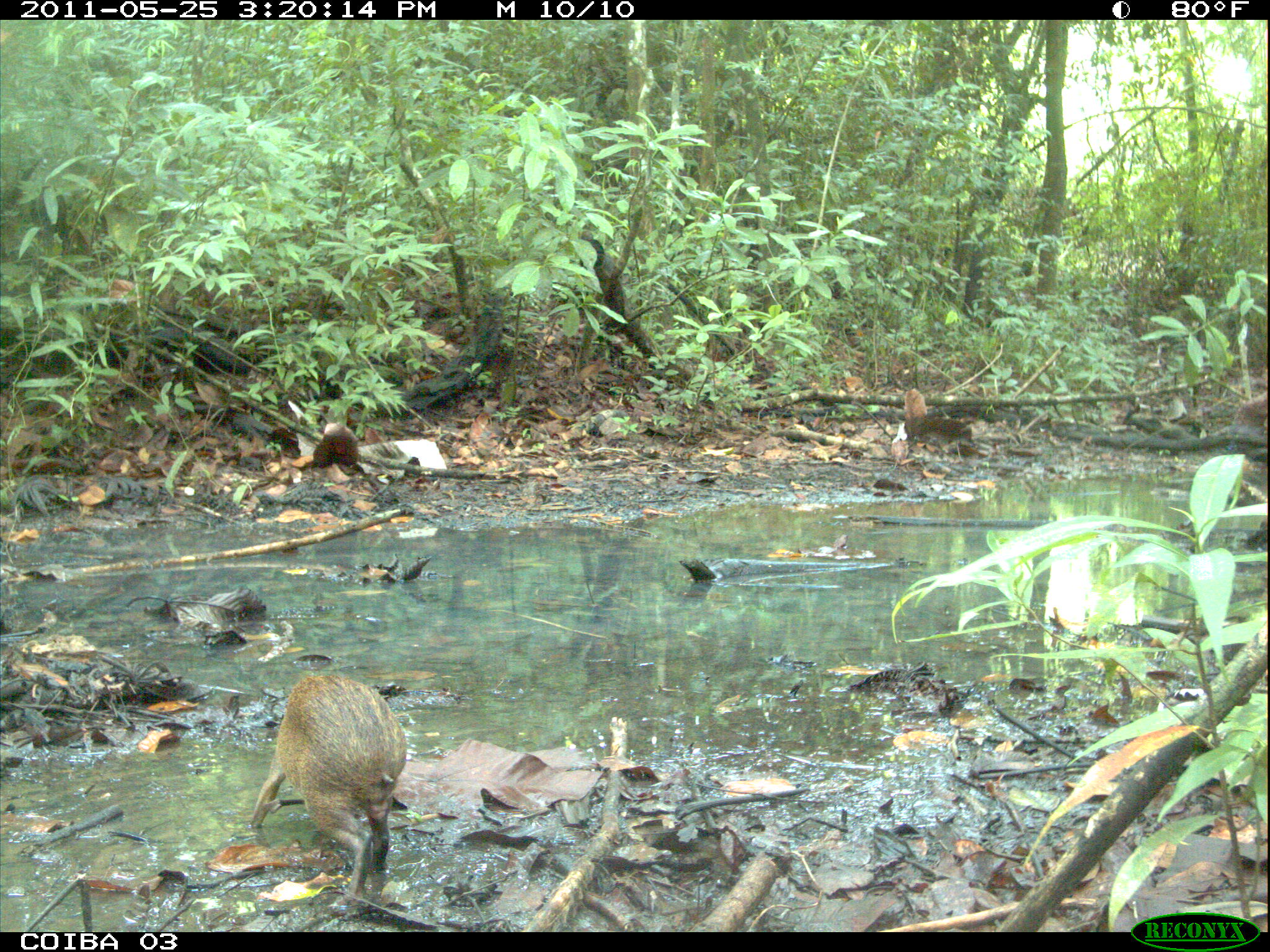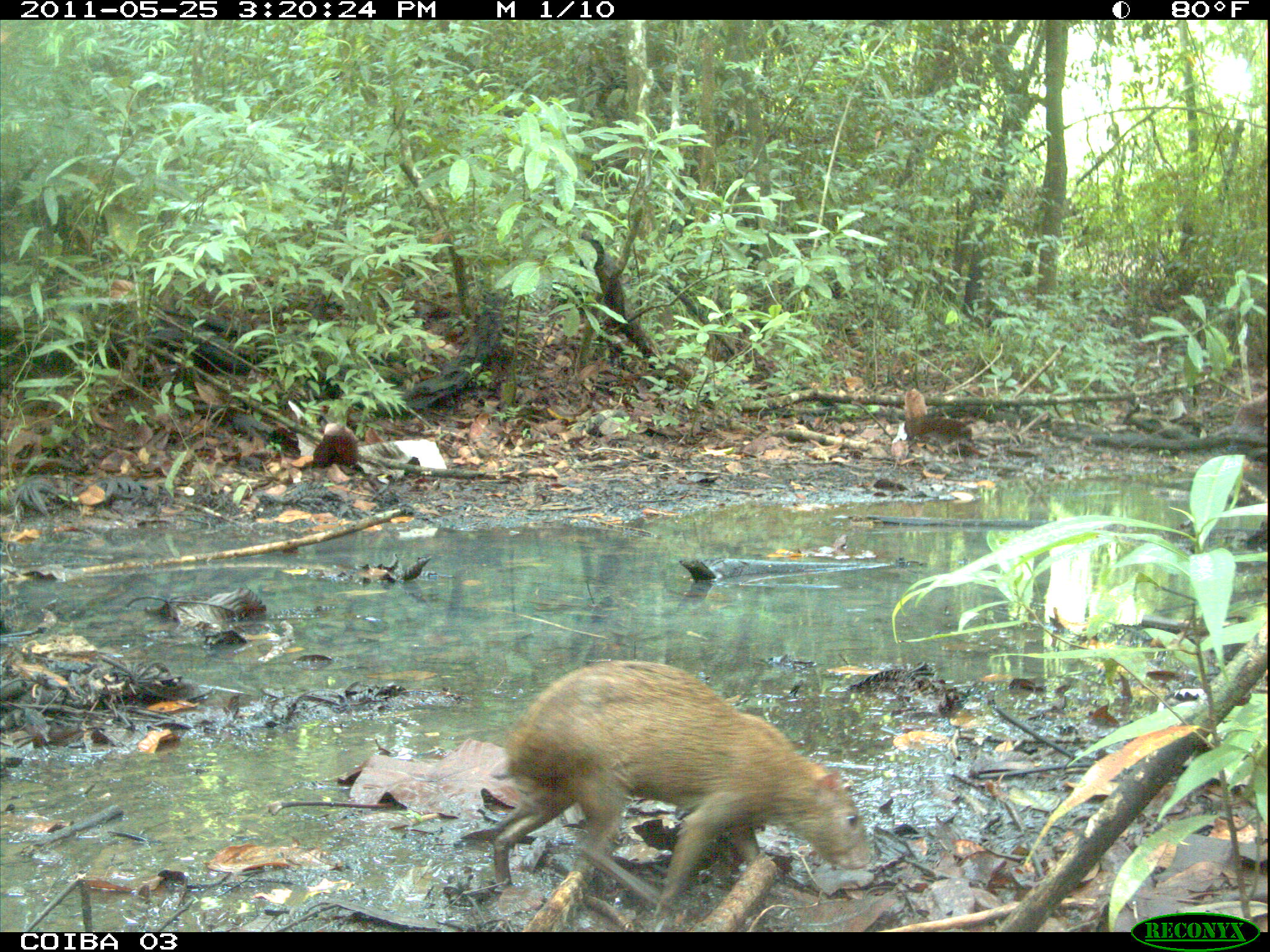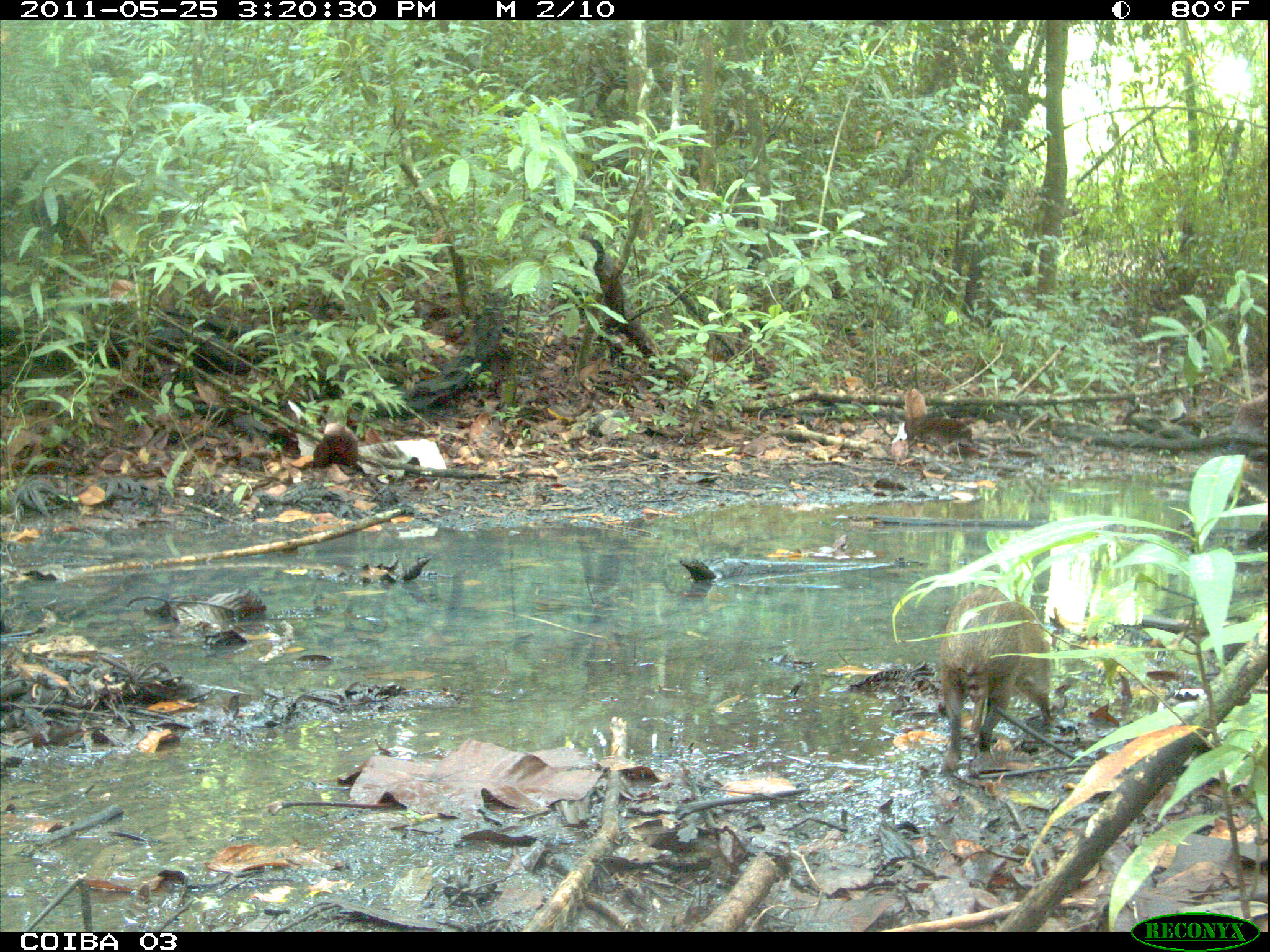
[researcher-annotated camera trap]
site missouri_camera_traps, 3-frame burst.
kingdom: Animalia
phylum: Chordata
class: Mammalia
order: Rodentia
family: Dasyproctidae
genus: Dasyprocta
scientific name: Dasyprocta coibae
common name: coiban agouti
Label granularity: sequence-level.